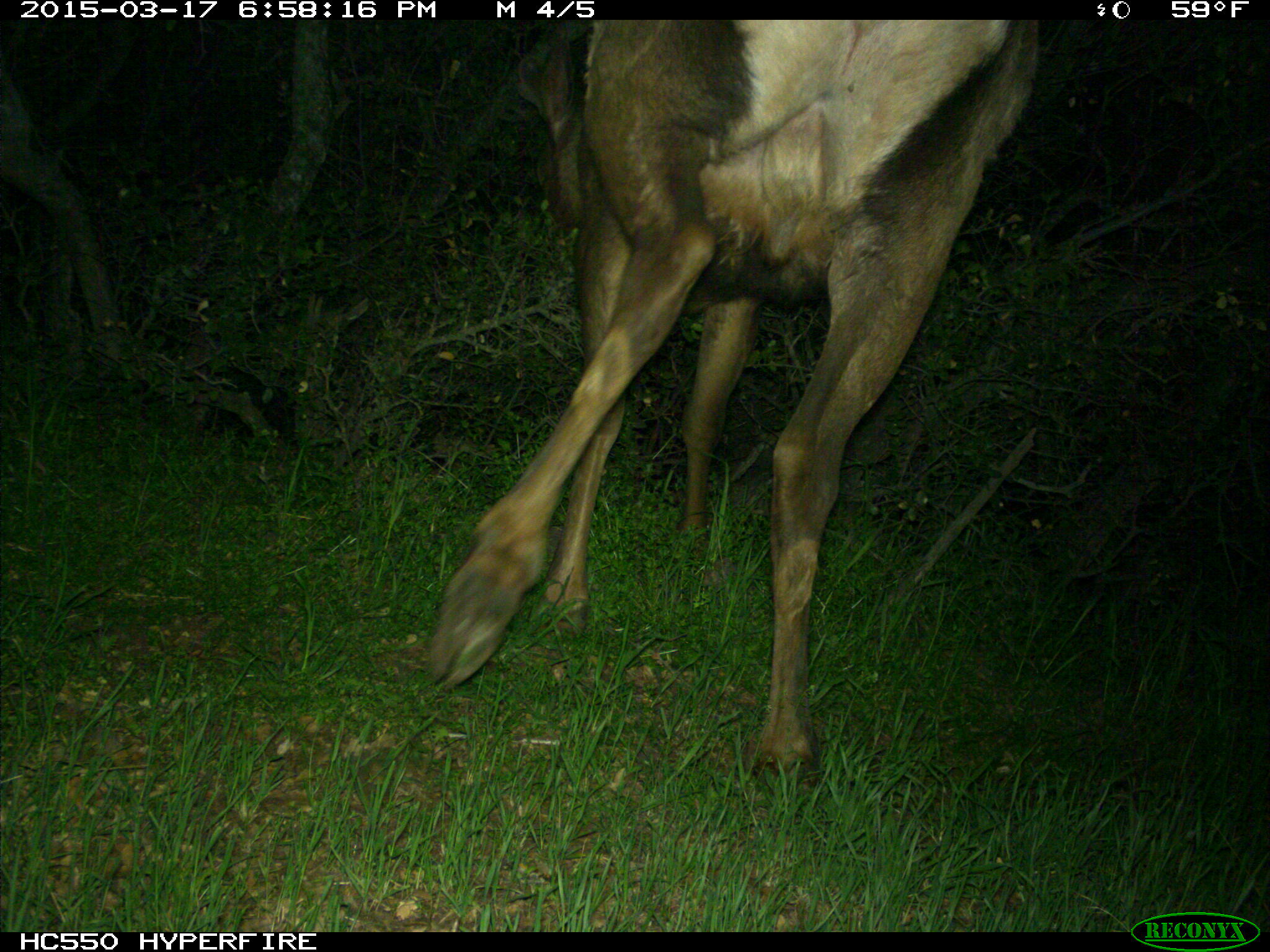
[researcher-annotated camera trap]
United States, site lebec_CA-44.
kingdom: Animalia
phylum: Chordata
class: Mammalia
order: Artiodactyla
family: Cervidae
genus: Cervus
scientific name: Cervus canadensis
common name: elk